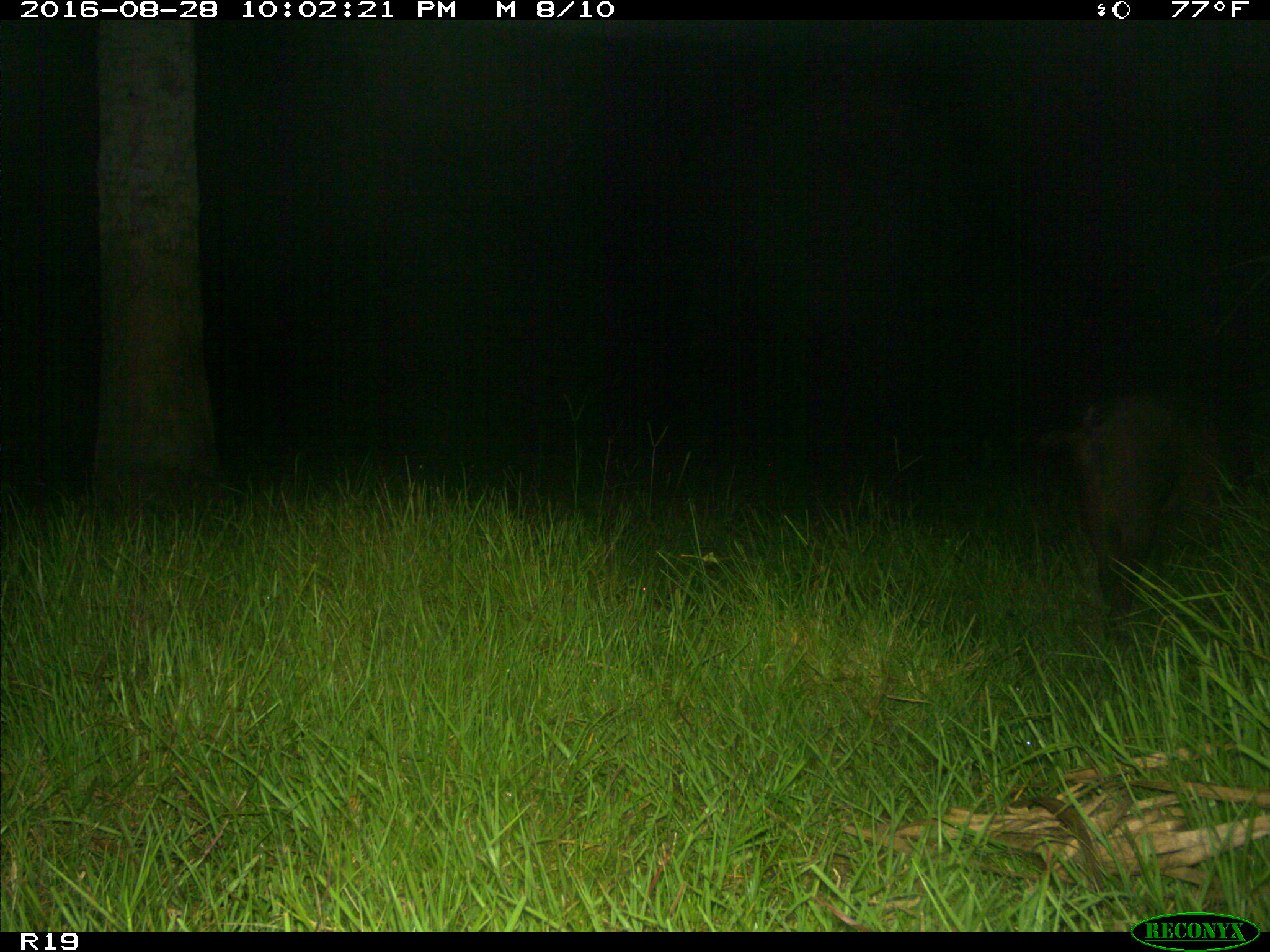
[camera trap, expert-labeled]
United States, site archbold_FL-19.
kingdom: Animalia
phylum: Chordata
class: Mammalia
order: Artiodactyla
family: Suidae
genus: Sus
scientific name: Sus scrofa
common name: wild boar